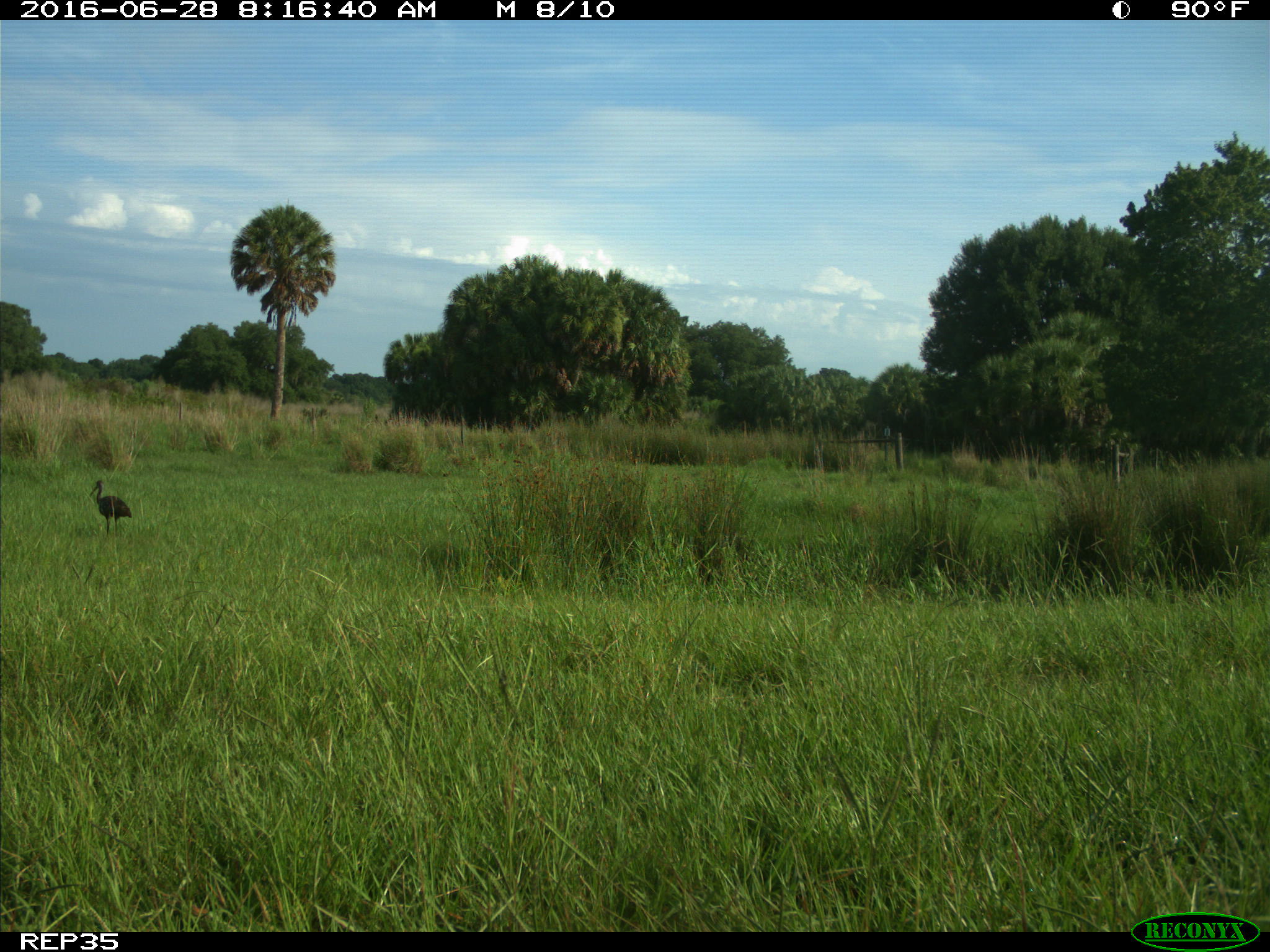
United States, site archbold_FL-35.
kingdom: Animalia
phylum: Chordata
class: Aves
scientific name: Aves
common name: birds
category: unidentified bird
Unidentified bird (birds) (Aves).